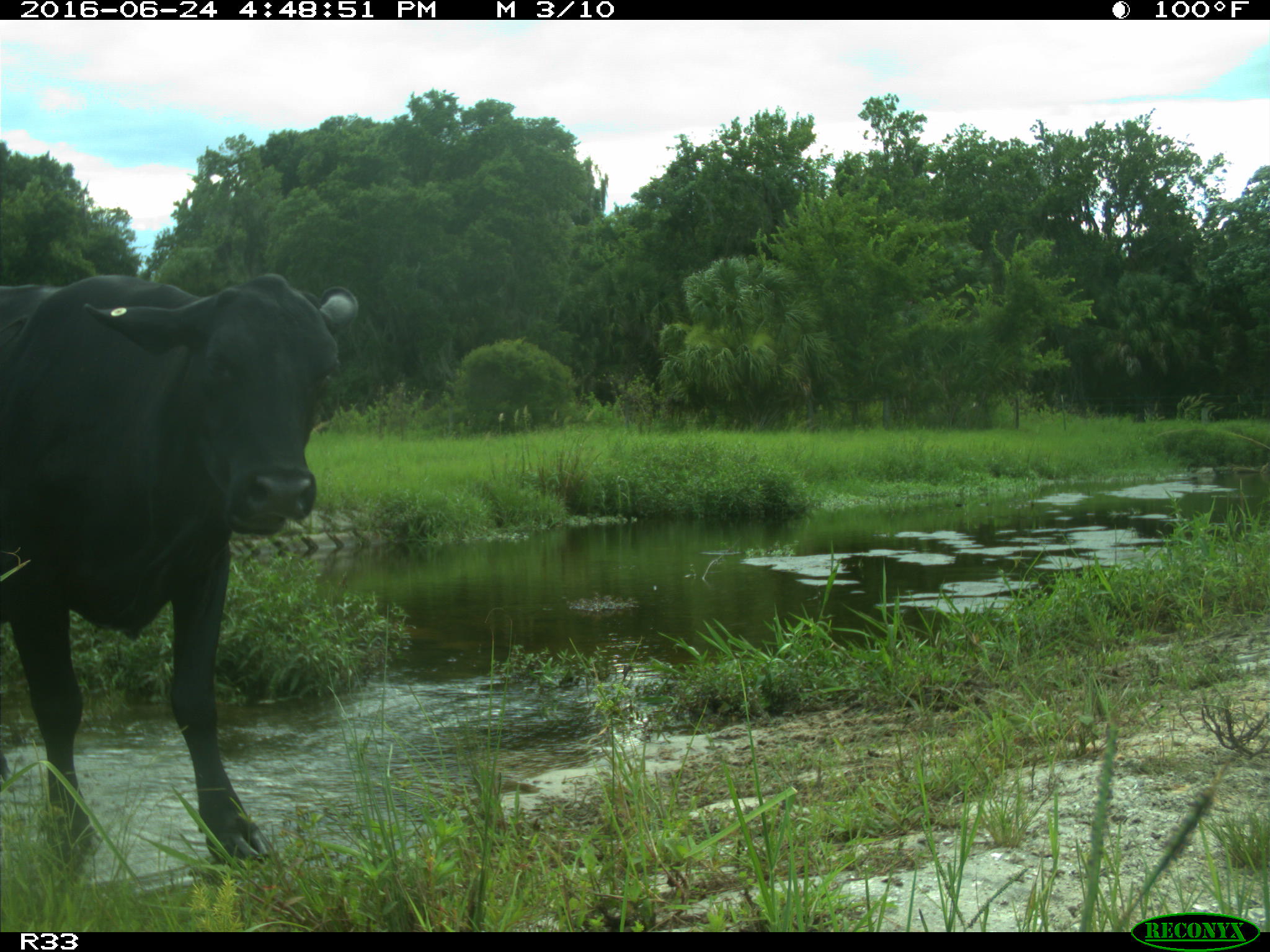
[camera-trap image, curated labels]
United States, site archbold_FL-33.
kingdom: Animalia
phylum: Chordata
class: Mammalia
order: Artiodactyla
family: Bovidae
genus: Bos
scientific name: Bos taurus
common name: domestic cow